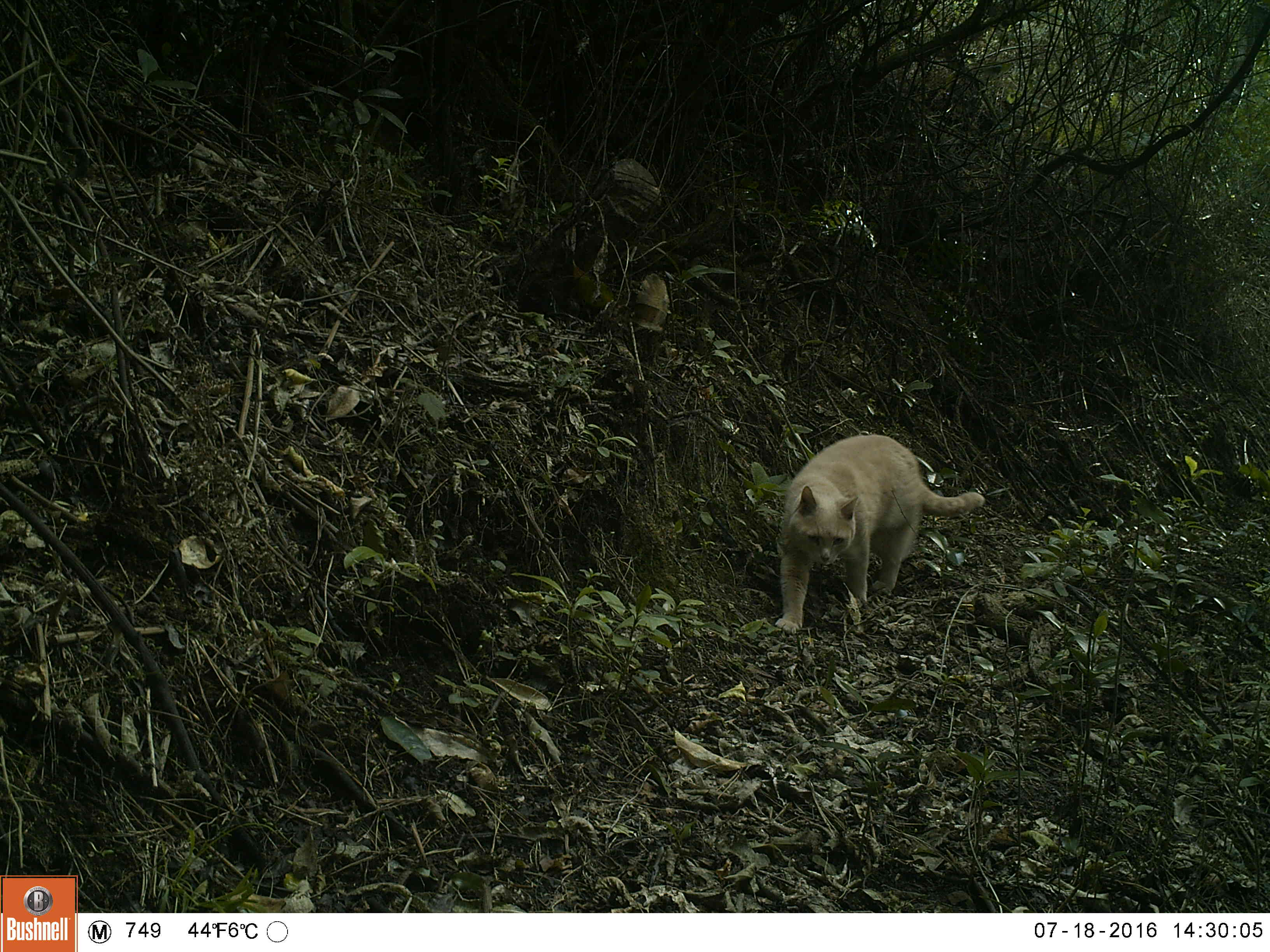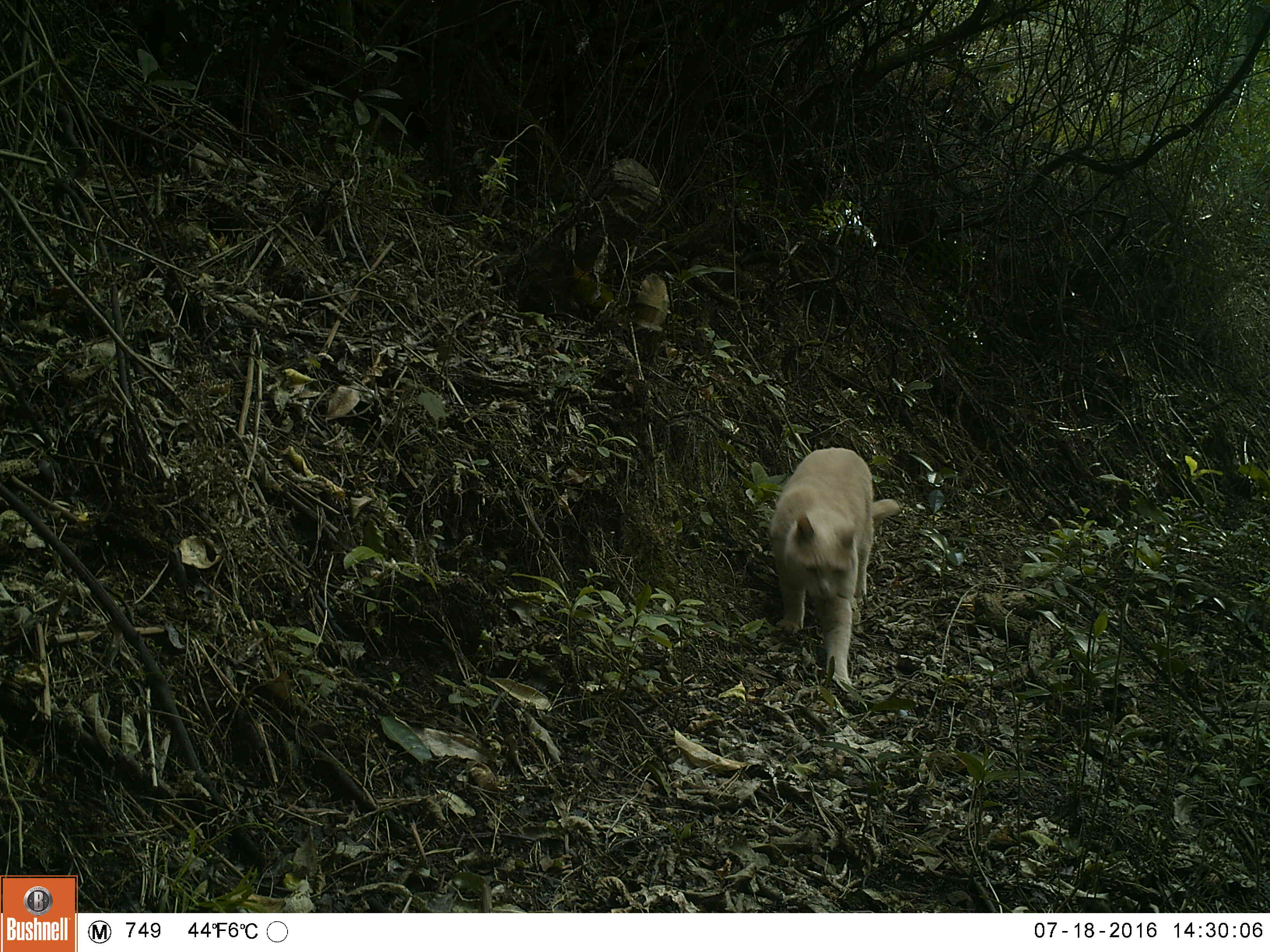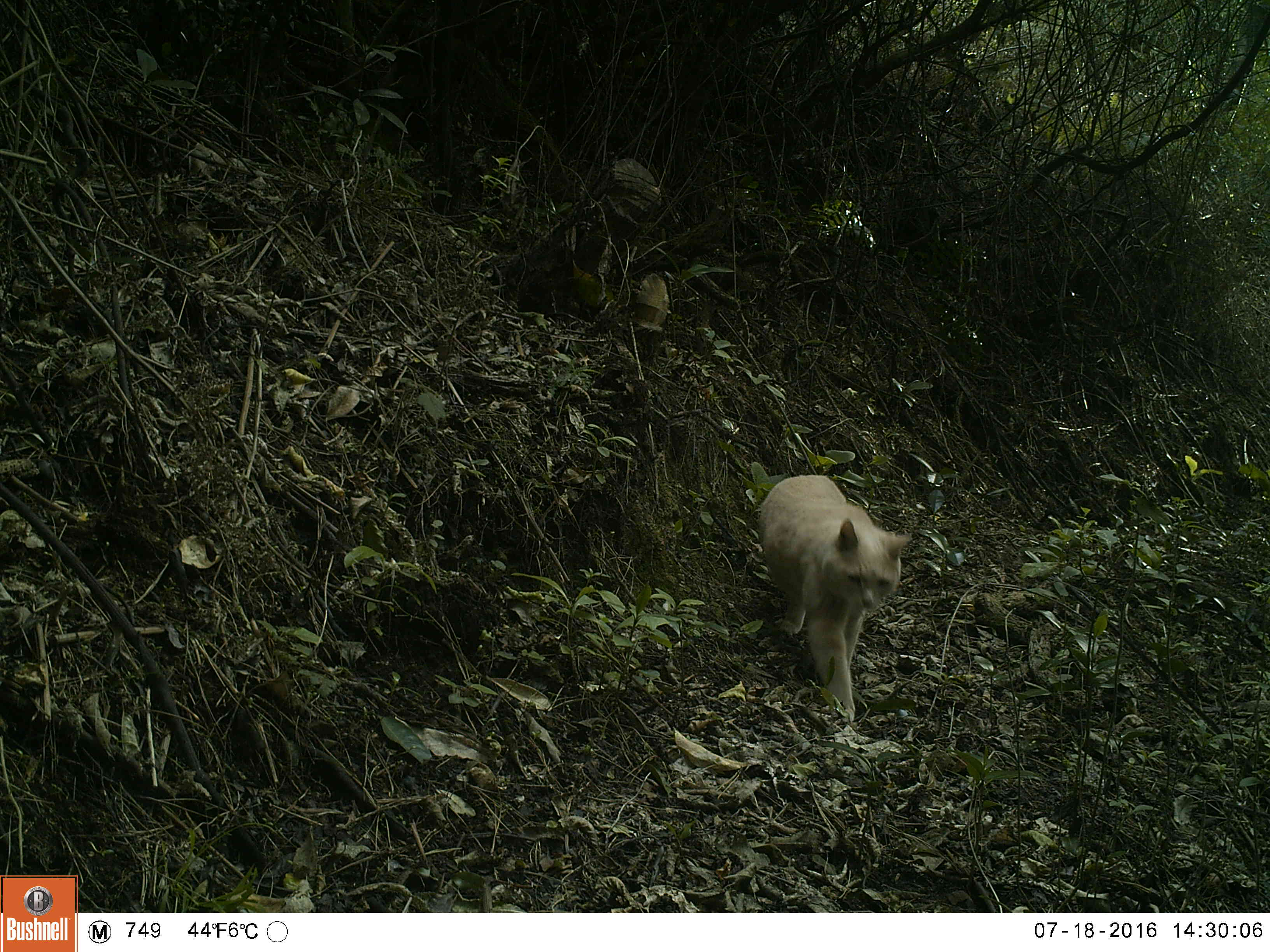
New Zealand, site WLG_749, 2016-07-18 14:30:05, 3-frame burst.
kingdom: Animalia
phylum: Chordata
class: Mammalia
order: Carnivora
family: Felidae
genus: Felis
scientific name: Felis catus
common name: domestic cat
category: cat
Cat (domestic cat) (Felis catus).